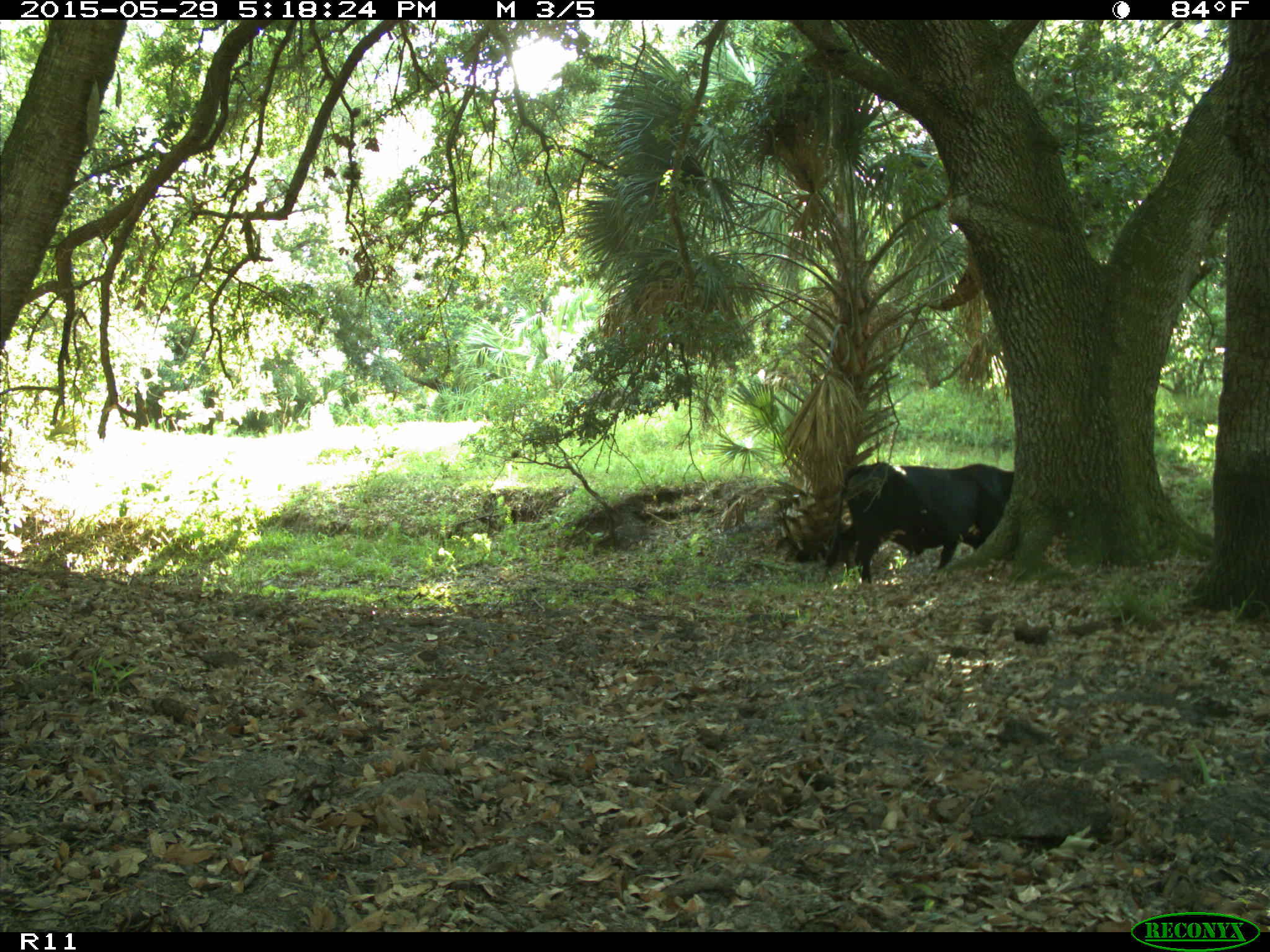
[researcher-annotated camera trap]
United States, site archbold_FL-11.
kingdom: Animalia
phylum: Chordata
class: Mammalia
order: Artiodactyla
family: Bovidae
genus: Bos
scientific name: Bos taurus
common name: domestic cow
Bos taurus (domestic cow).